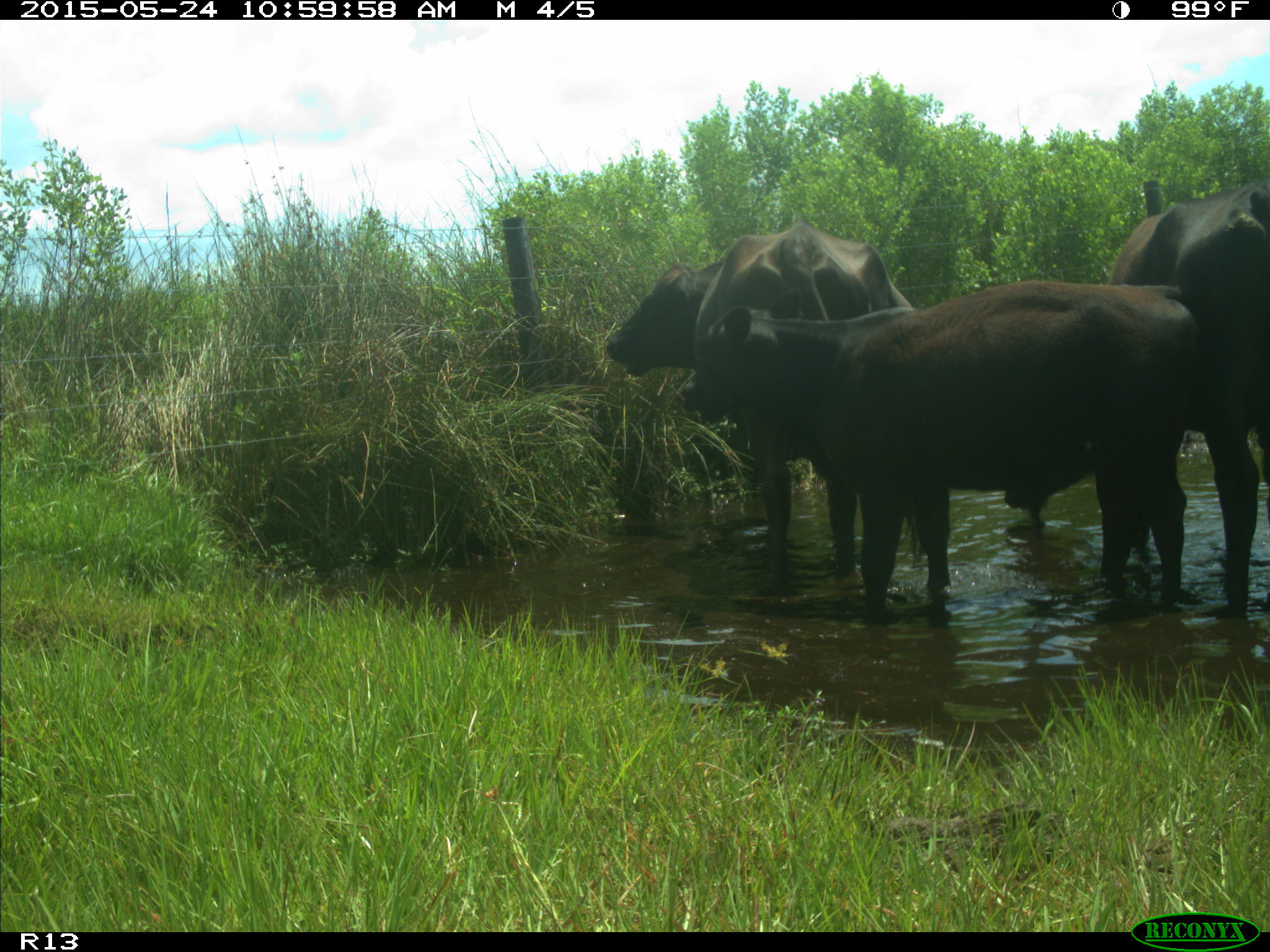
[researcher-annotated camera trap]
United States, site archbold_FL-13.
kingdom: Animalia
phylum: Chordata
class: Mammalia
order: Artiodactyla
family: Bovidae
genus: Bos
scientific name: Bos taurus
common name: domestic cow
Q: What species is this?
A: Bos taurus (domestic cow).